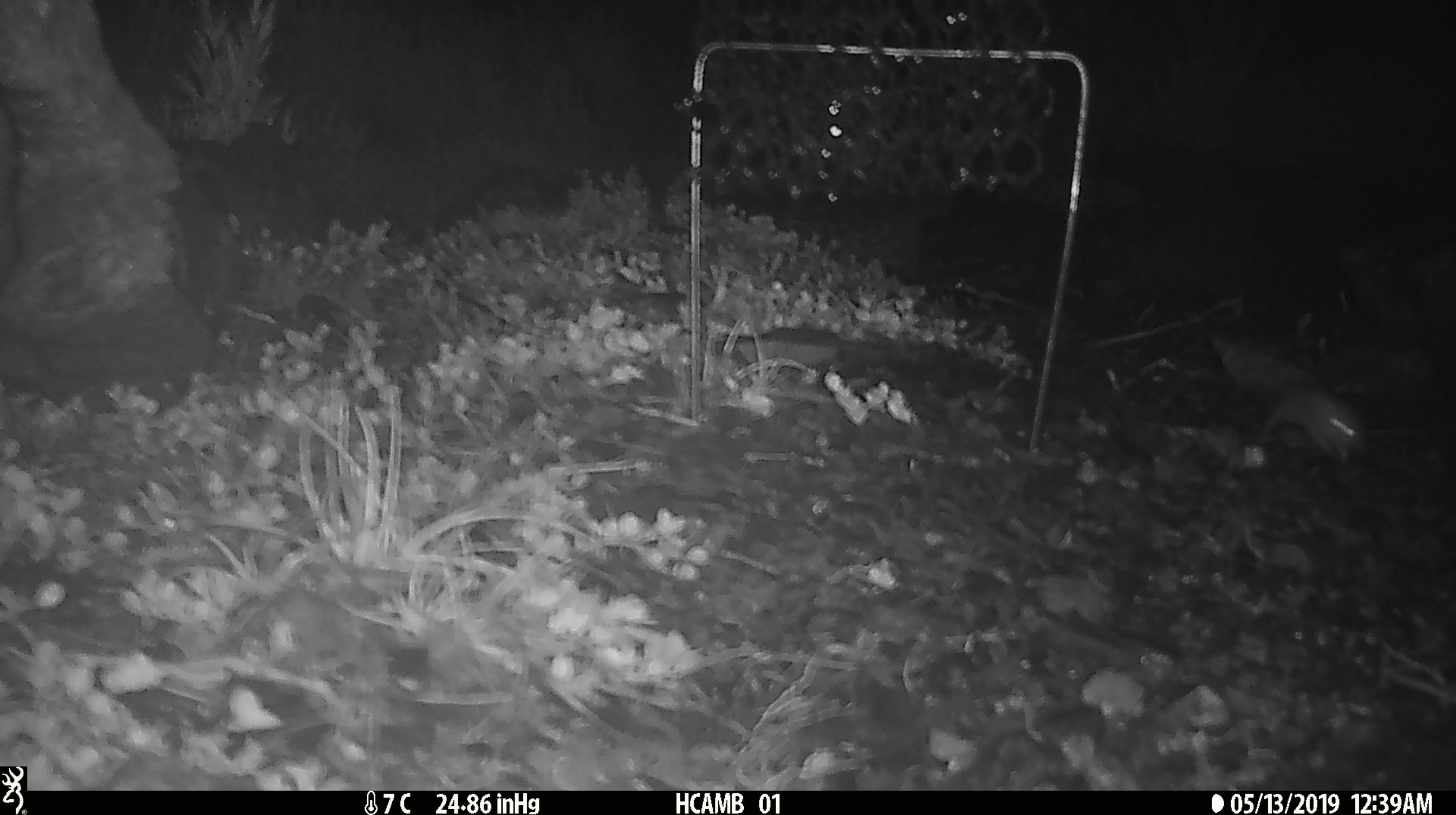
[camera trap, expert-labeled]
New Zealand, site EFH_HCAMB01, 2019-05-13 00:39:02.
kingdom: Animalia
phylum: Chordata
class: Mammalia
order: Rodentia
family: Muridae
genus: Mus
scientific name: Mus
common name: mouse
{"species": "mouse (Mus)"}